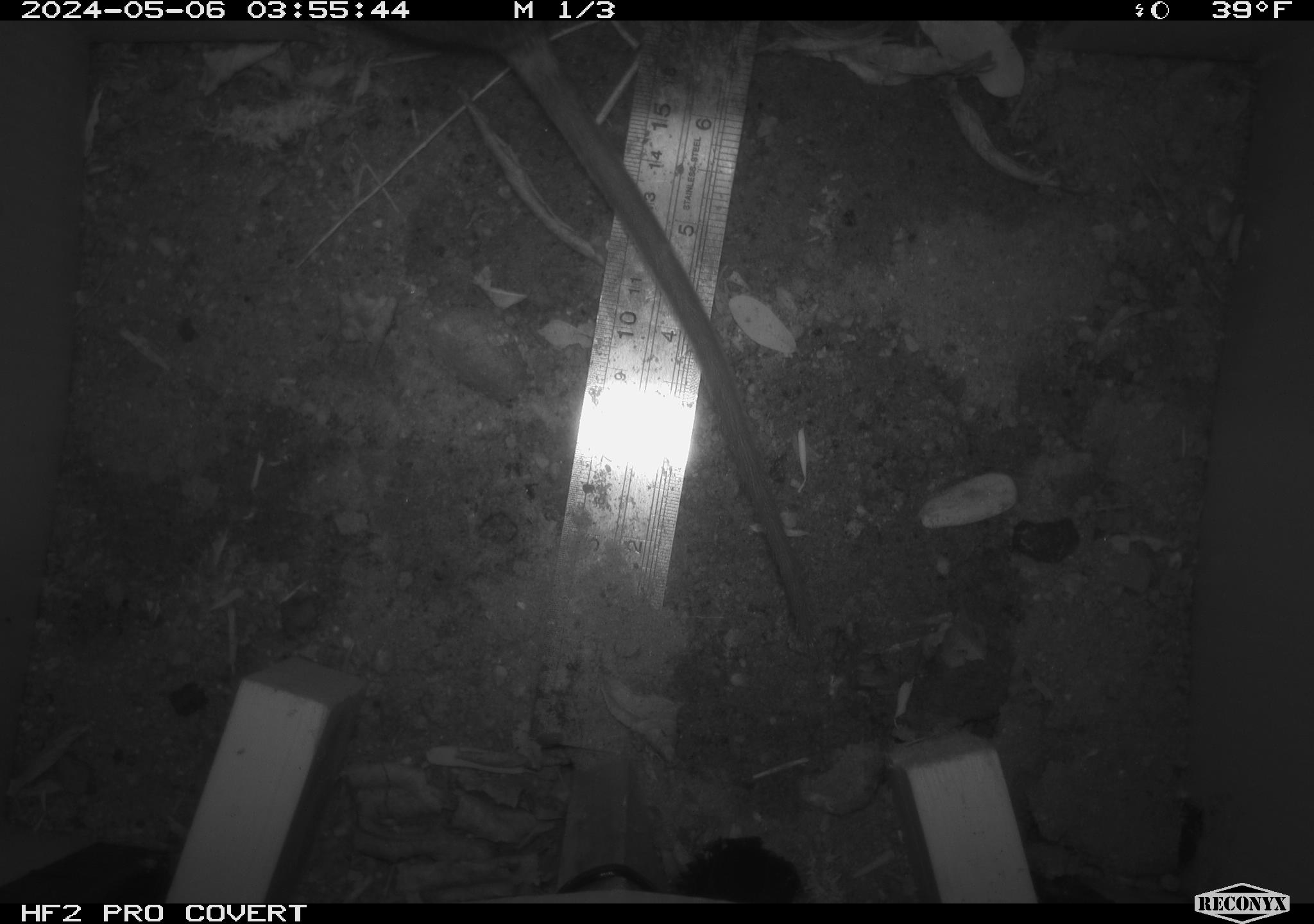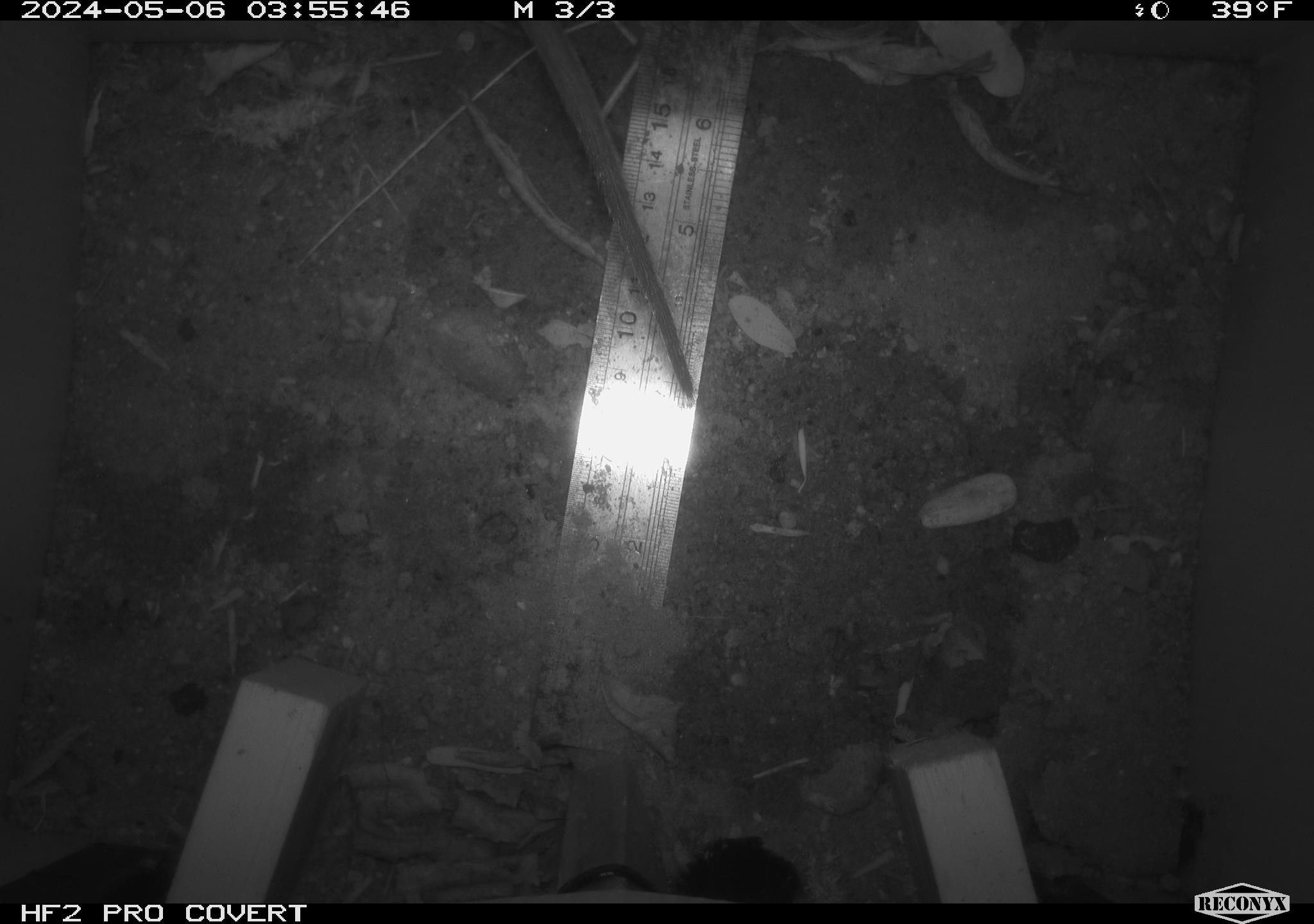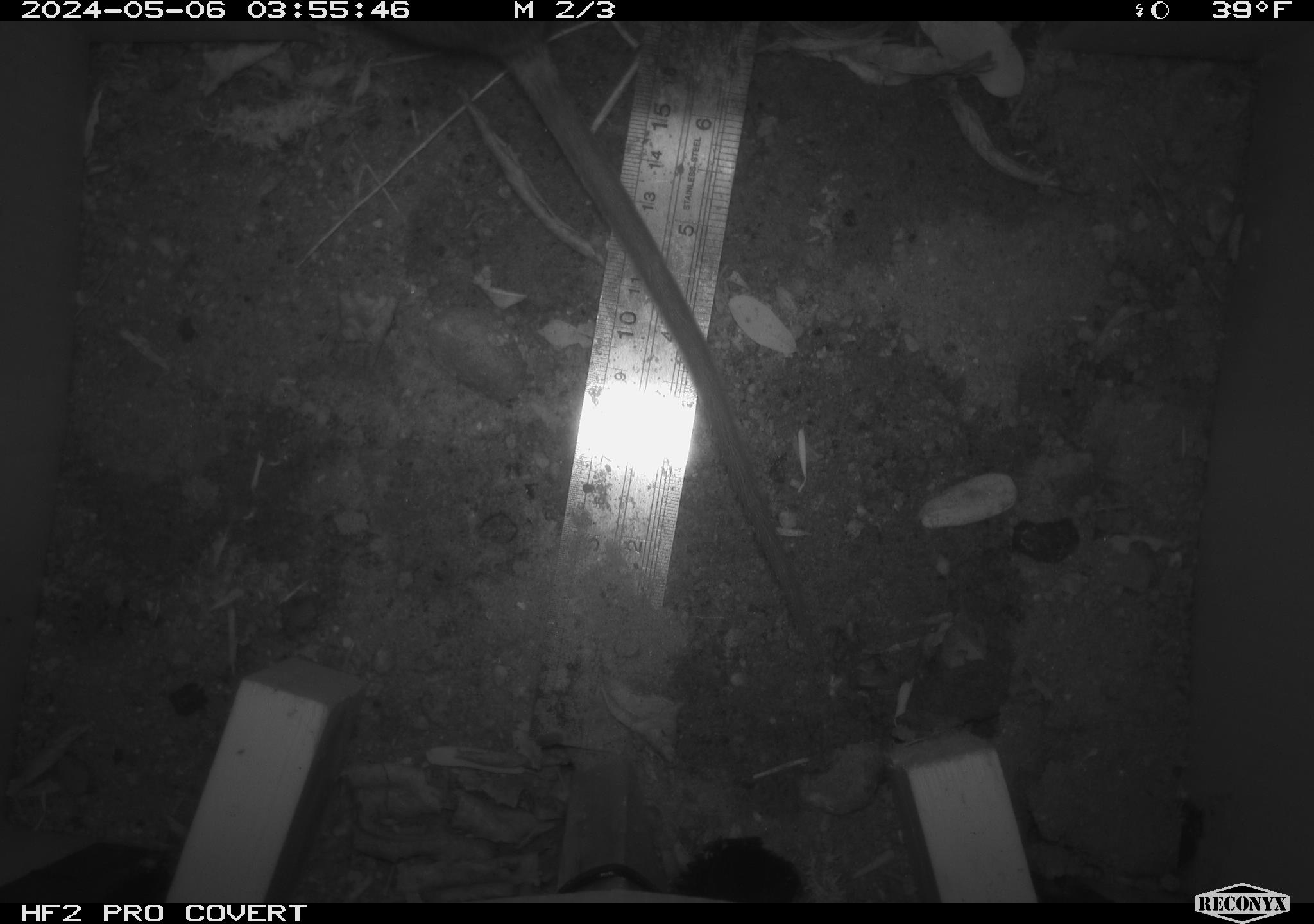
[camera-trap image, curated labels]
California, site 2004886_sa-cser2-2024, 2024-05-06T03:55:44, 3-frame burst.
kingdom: Animalia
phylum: Chordata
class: Mammalia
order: Rodentia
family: Muridae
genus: Rattus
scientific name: Rattus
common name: rat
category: rattus species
Rattus species (rat) (Rattus).